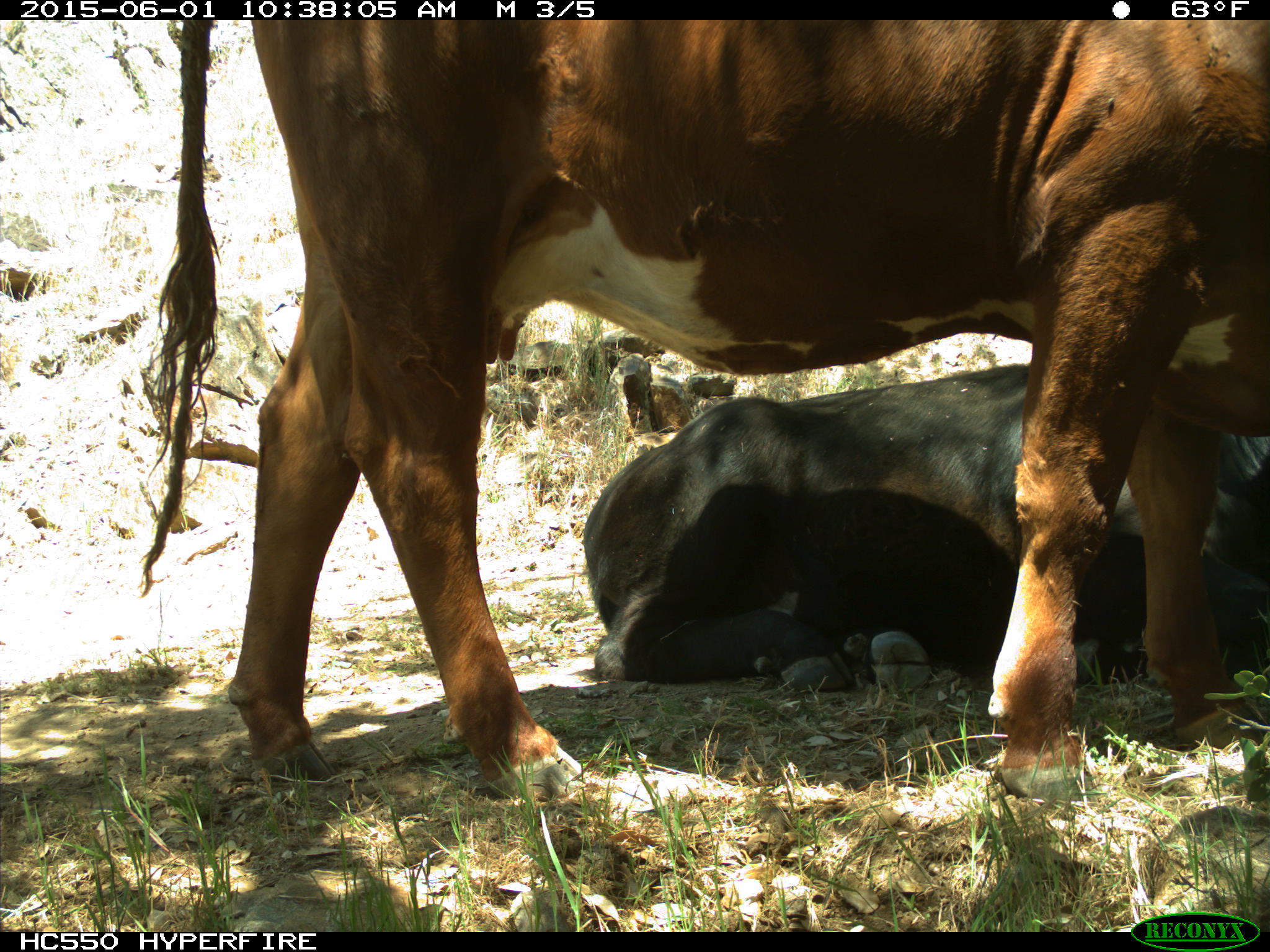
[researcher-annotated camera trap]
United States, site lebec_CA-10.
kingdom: Animalia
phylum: Chordata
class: Mammalia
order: Artiodactyla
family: Bovidae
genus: Bos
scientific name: Bos taurus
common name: domestic cow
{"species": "Bos taurus (domestic cow)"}